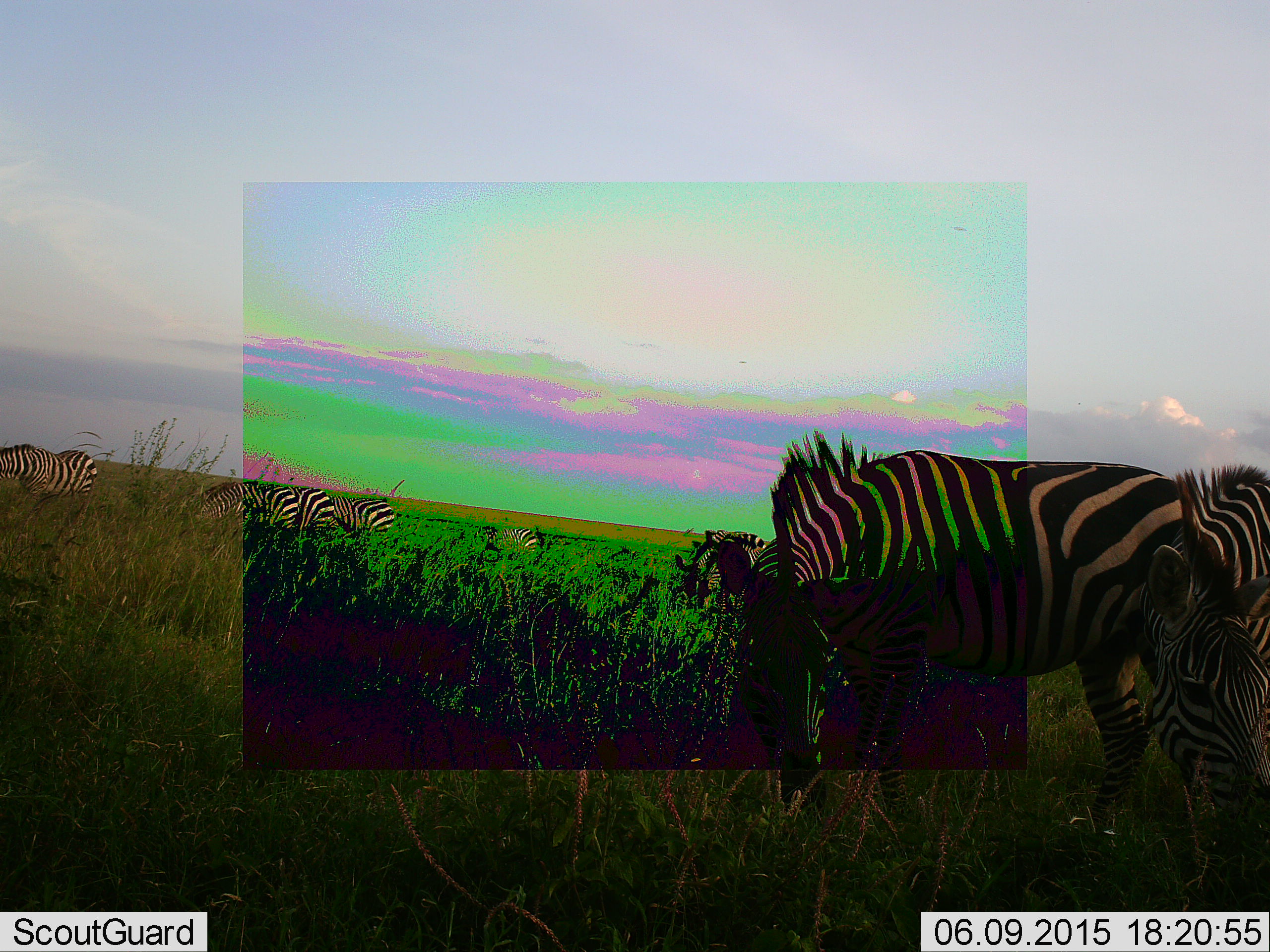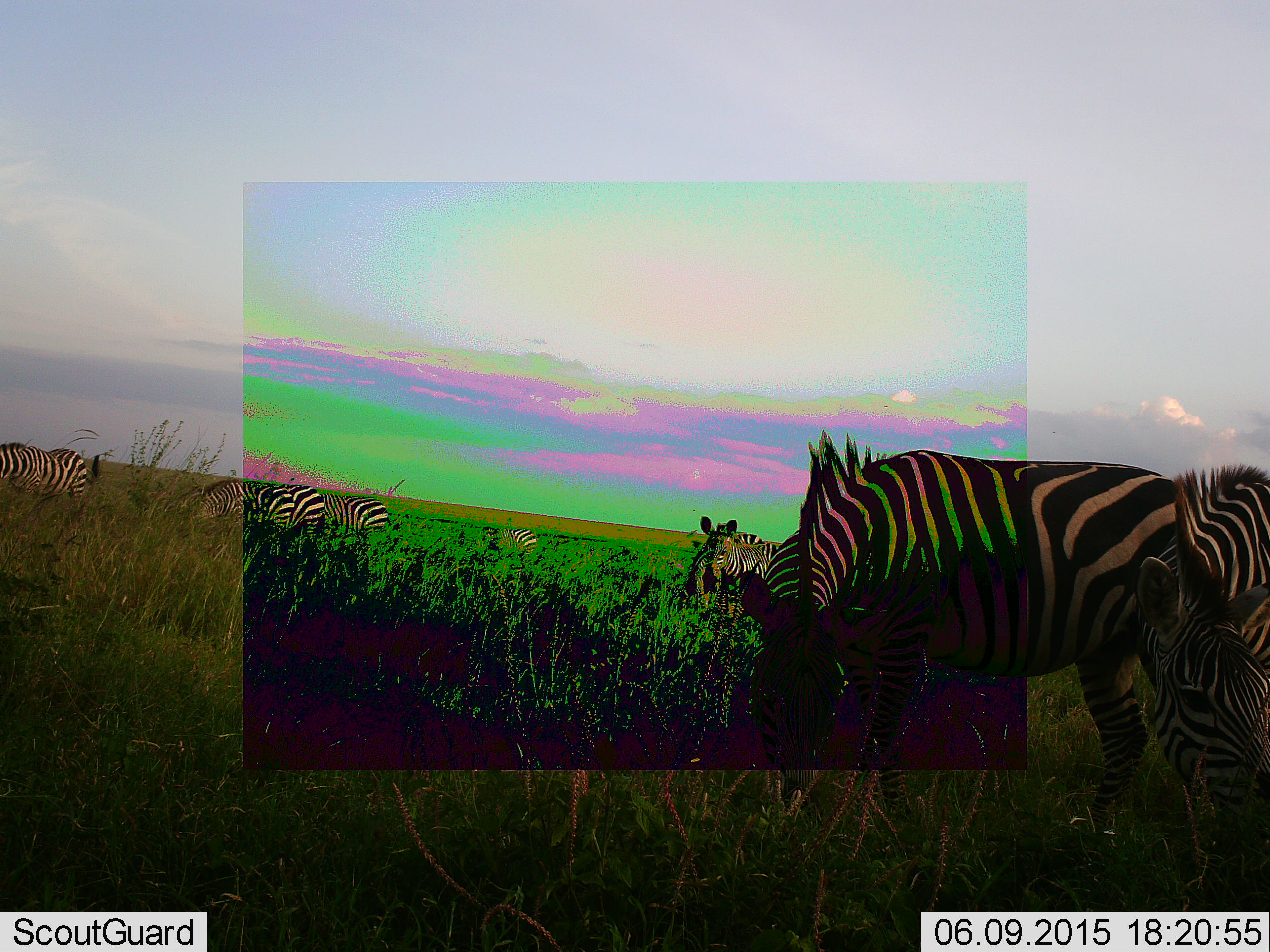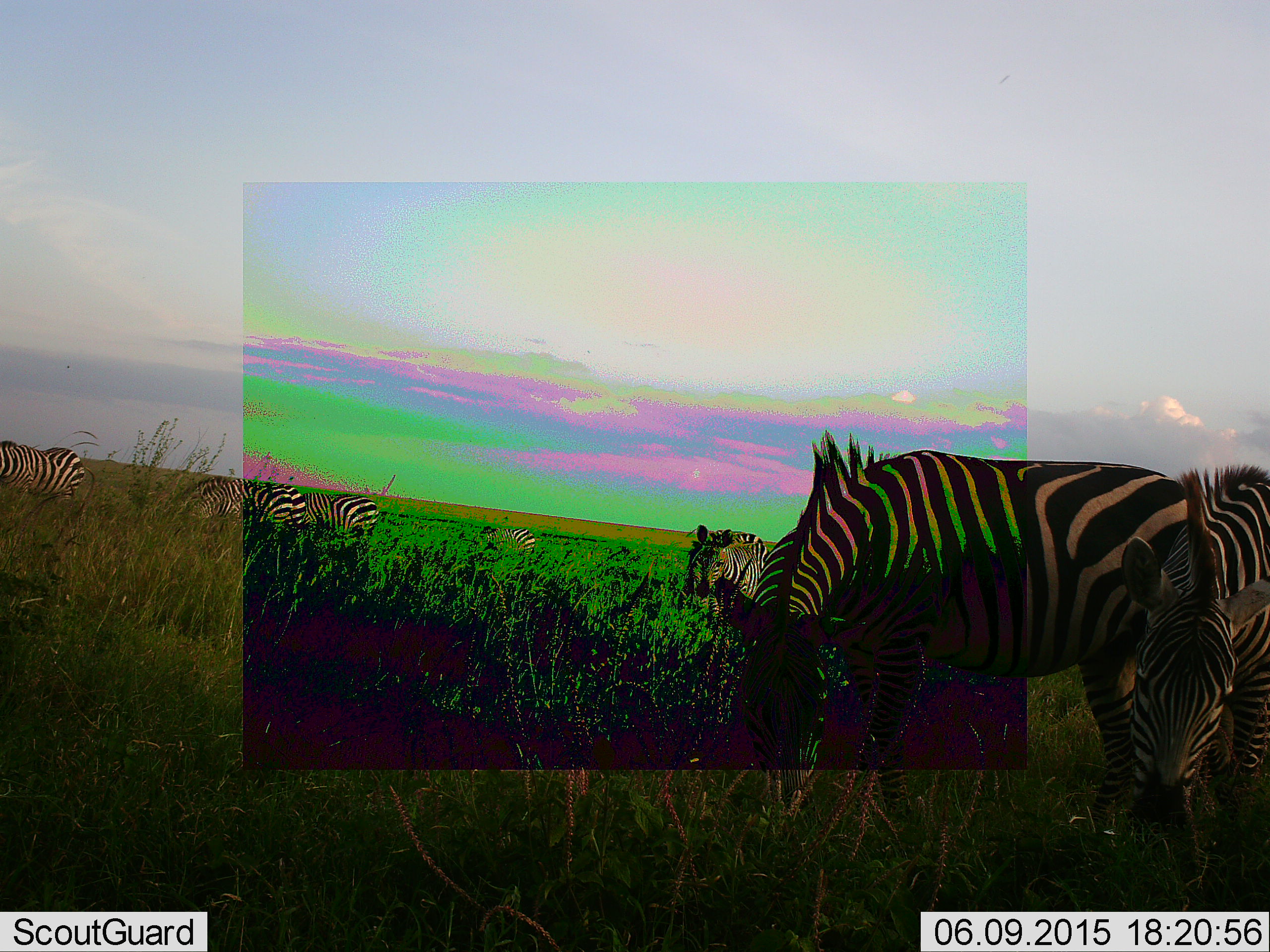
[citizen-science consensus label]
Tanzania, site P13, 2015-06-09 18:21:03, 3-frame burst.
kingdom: Animalia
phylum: Chordata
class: Mammalia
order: Perissodactyla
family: Equidae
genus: Equus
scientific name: Equus quagga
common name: plains zebra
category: zebra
Zebra (plains zebra) (Equus quagga), count 9. Behavior (volunteer vote fractions): standing 70%, resting 0%, moving 10%, interacting 0%. Young present (vote fraction): 0%. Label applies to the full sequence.